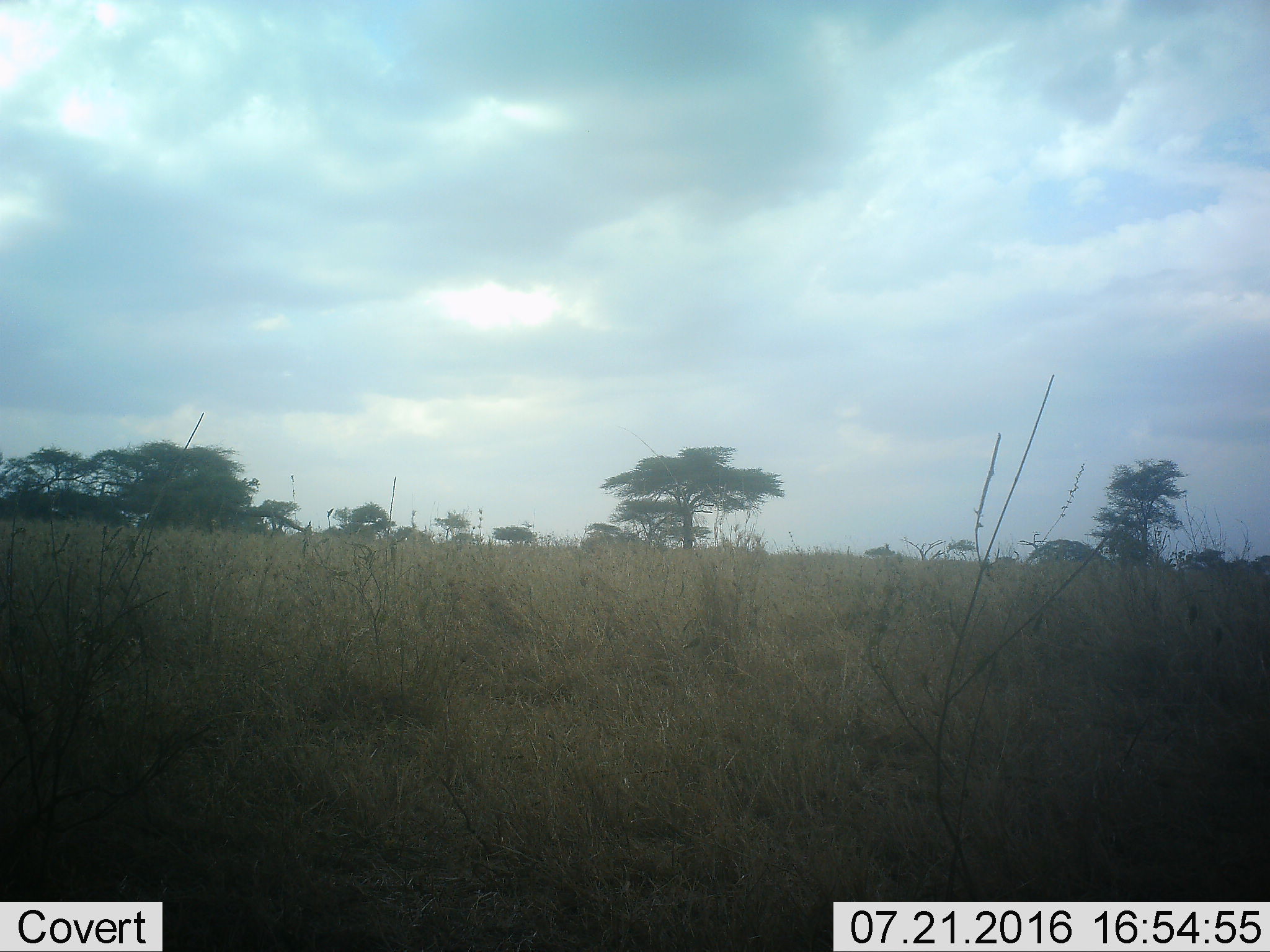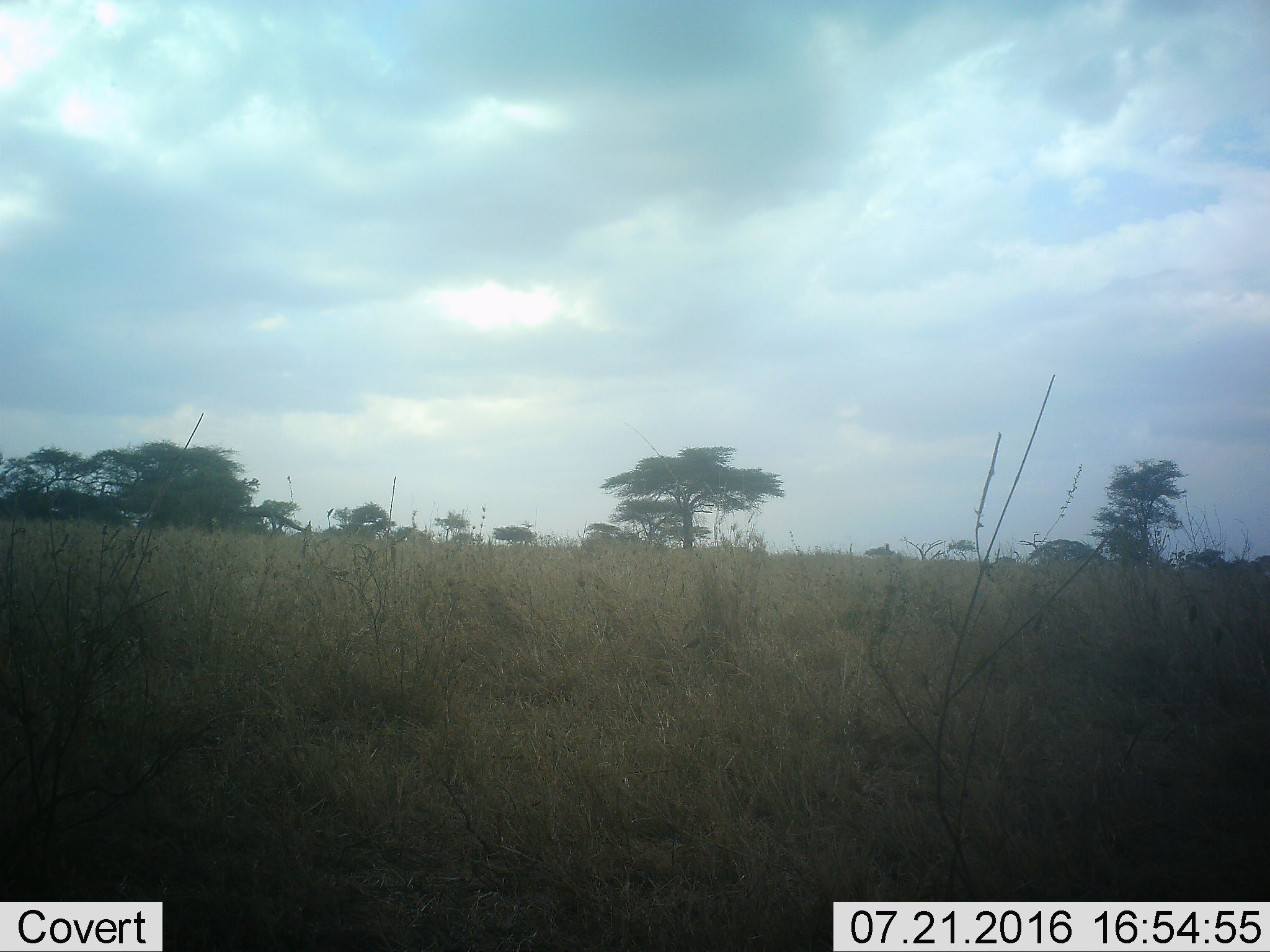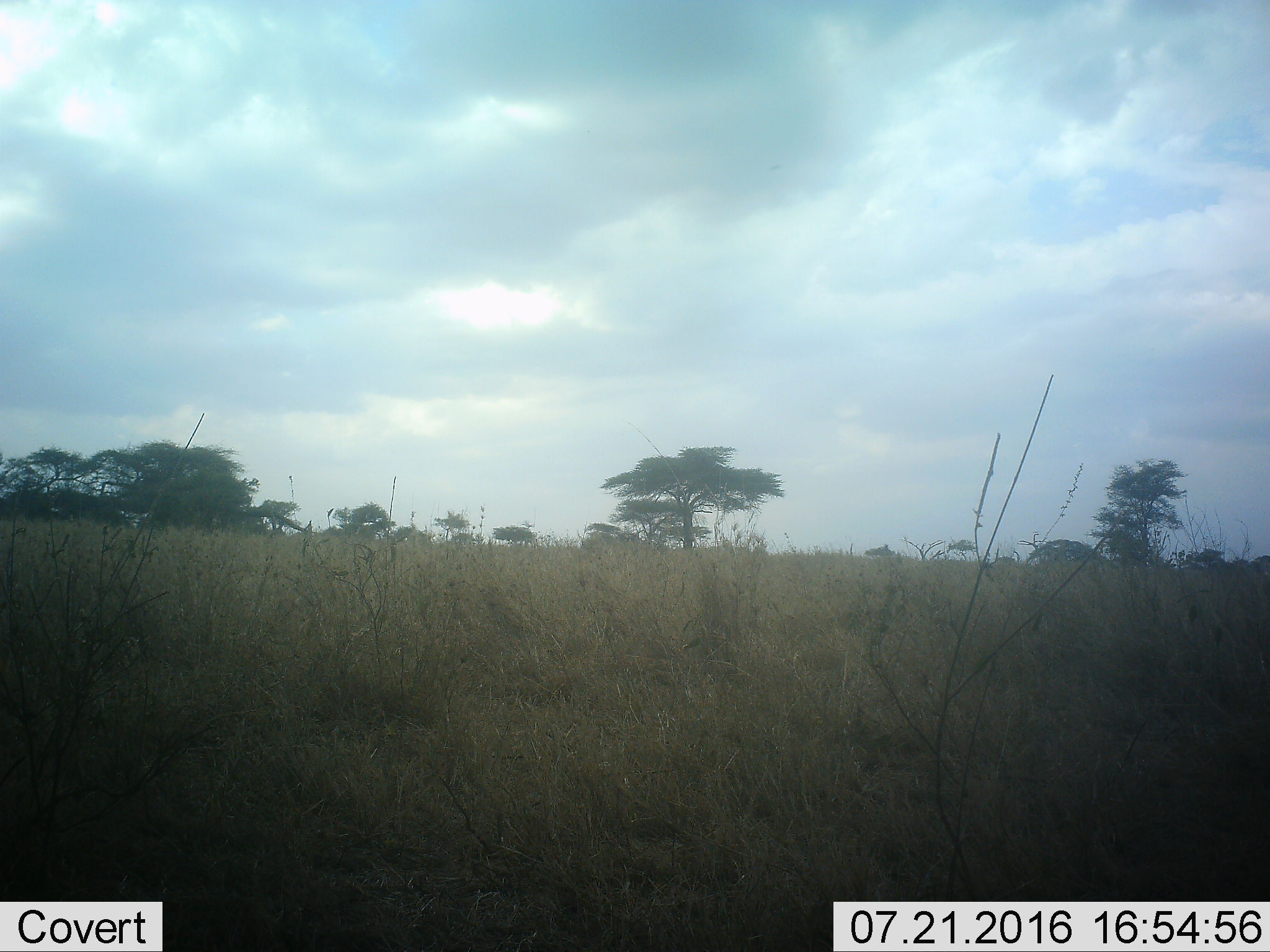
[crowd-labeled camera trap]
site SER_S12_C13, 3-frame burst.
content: unidentified animal